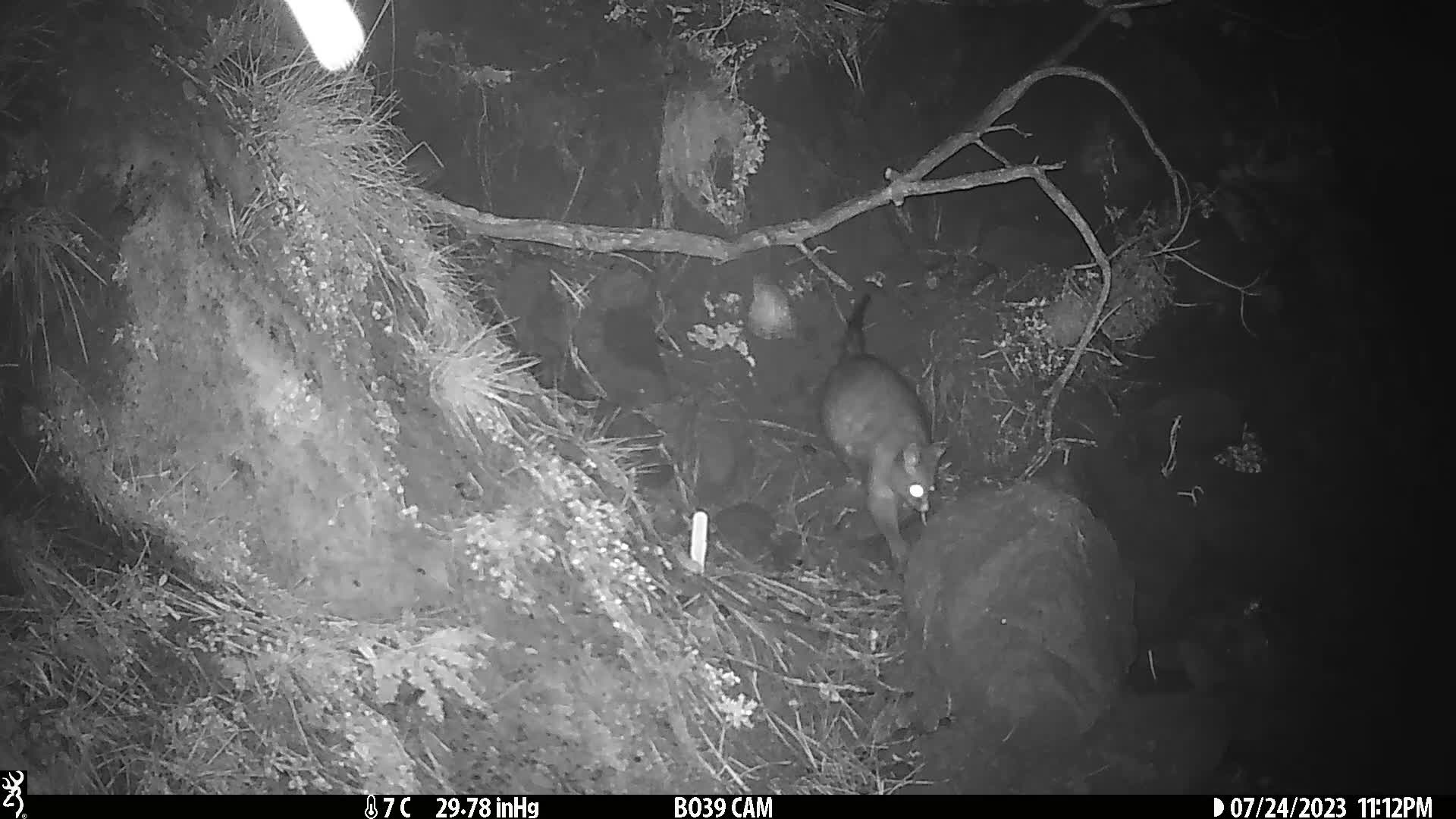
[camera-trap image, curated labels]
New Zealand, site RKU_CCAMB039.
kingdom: Animalia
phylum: Chordata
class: Mammalia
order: Diprotodontia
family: Phalangeridae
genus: Trichosurus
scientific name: Trichosurus vulpecula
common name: common brushtail possum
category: possum